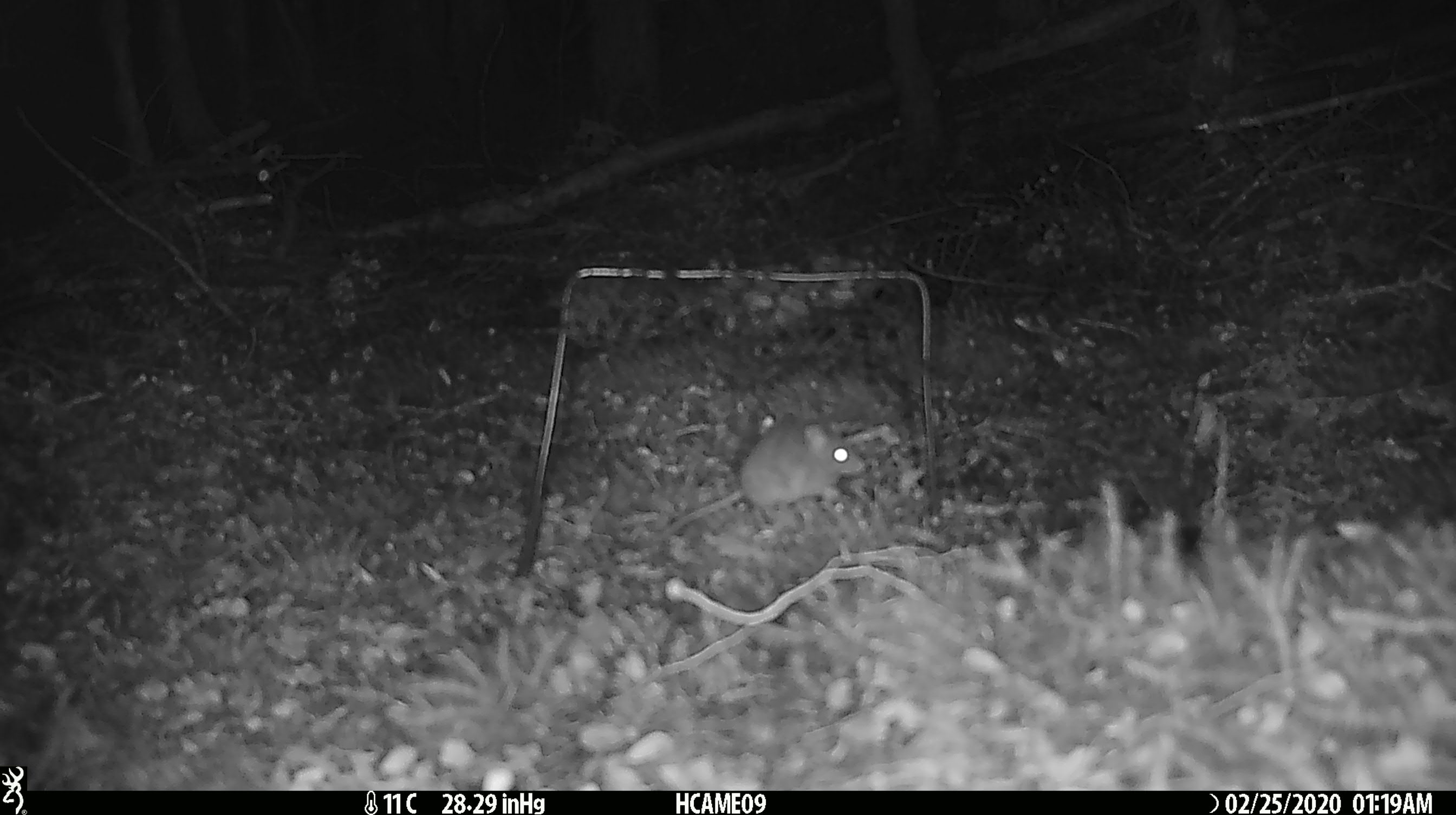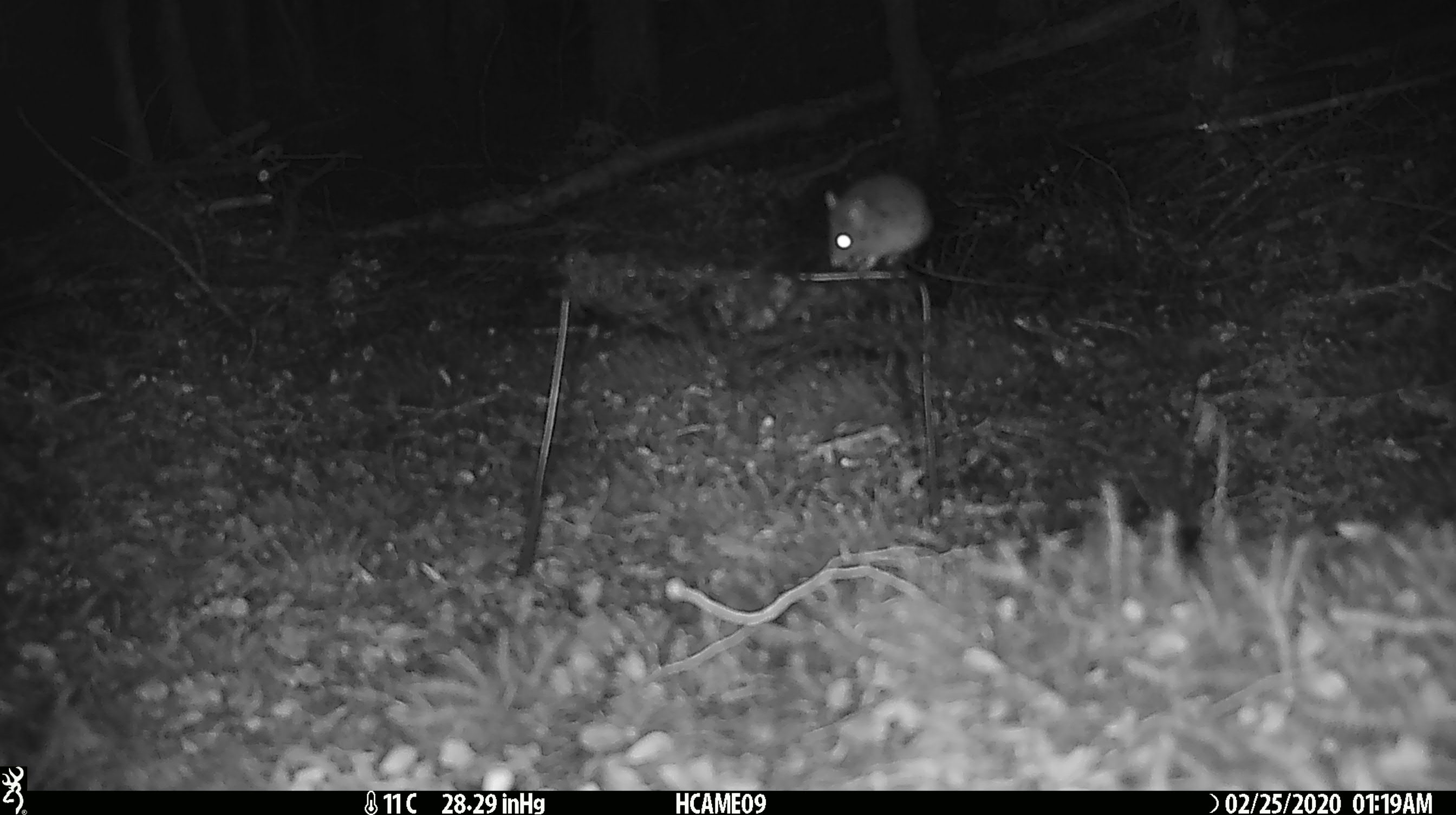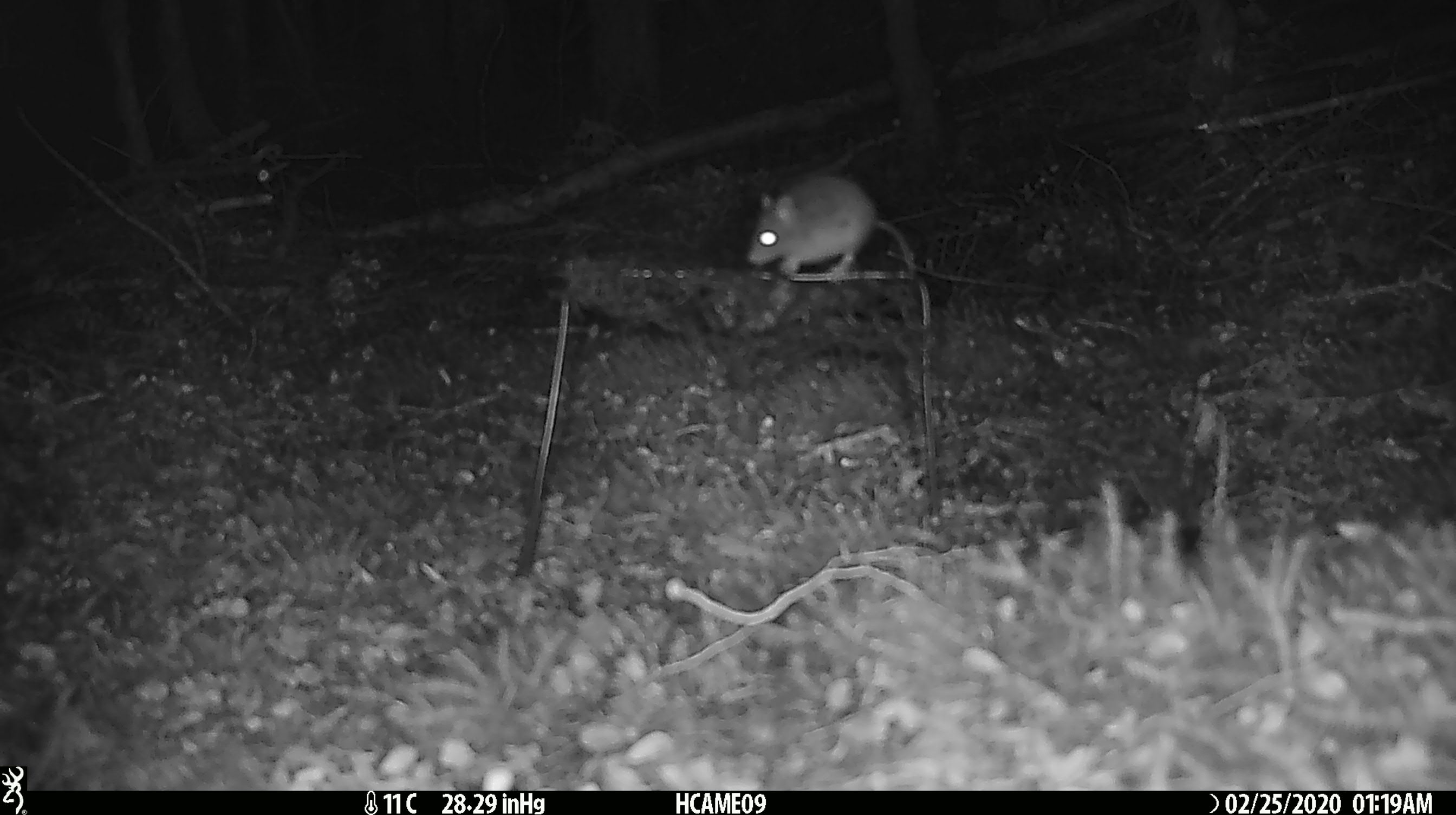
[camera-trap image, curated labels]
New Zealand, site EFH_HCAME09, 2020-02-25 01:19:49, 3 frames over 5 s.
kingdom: Animalia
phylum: Chordata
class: Mammalia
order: Rodentia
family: Muridae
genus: Mus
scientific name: Mus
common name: mouse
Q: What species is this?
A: Mouse (Mus).